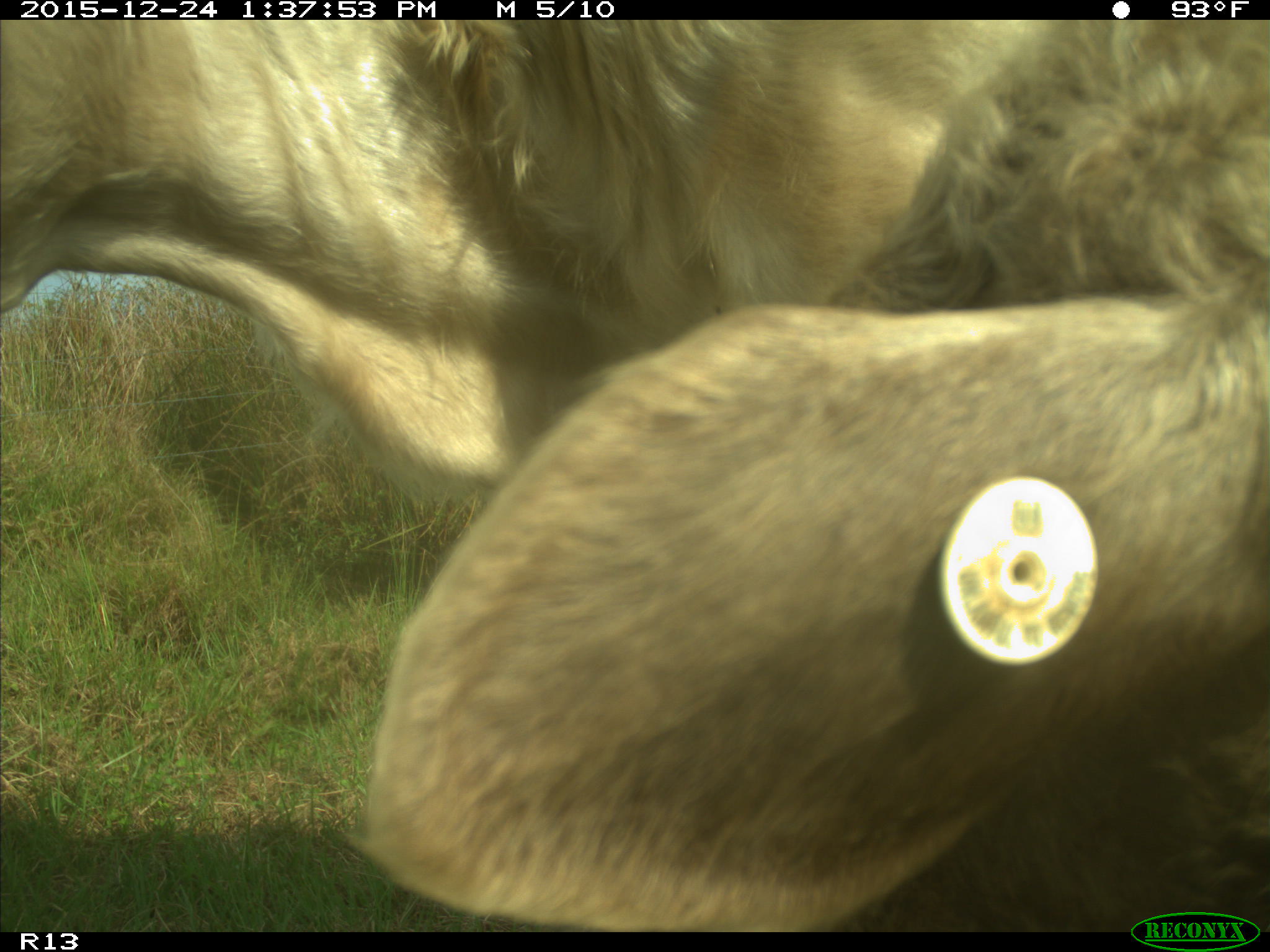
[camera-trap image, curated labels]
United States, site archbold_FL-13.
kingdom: Animalia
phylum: Chordata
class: Mammalia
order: Artiodactyla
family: Bovidae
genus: Bos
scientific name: Bos taurus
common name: domestic cow